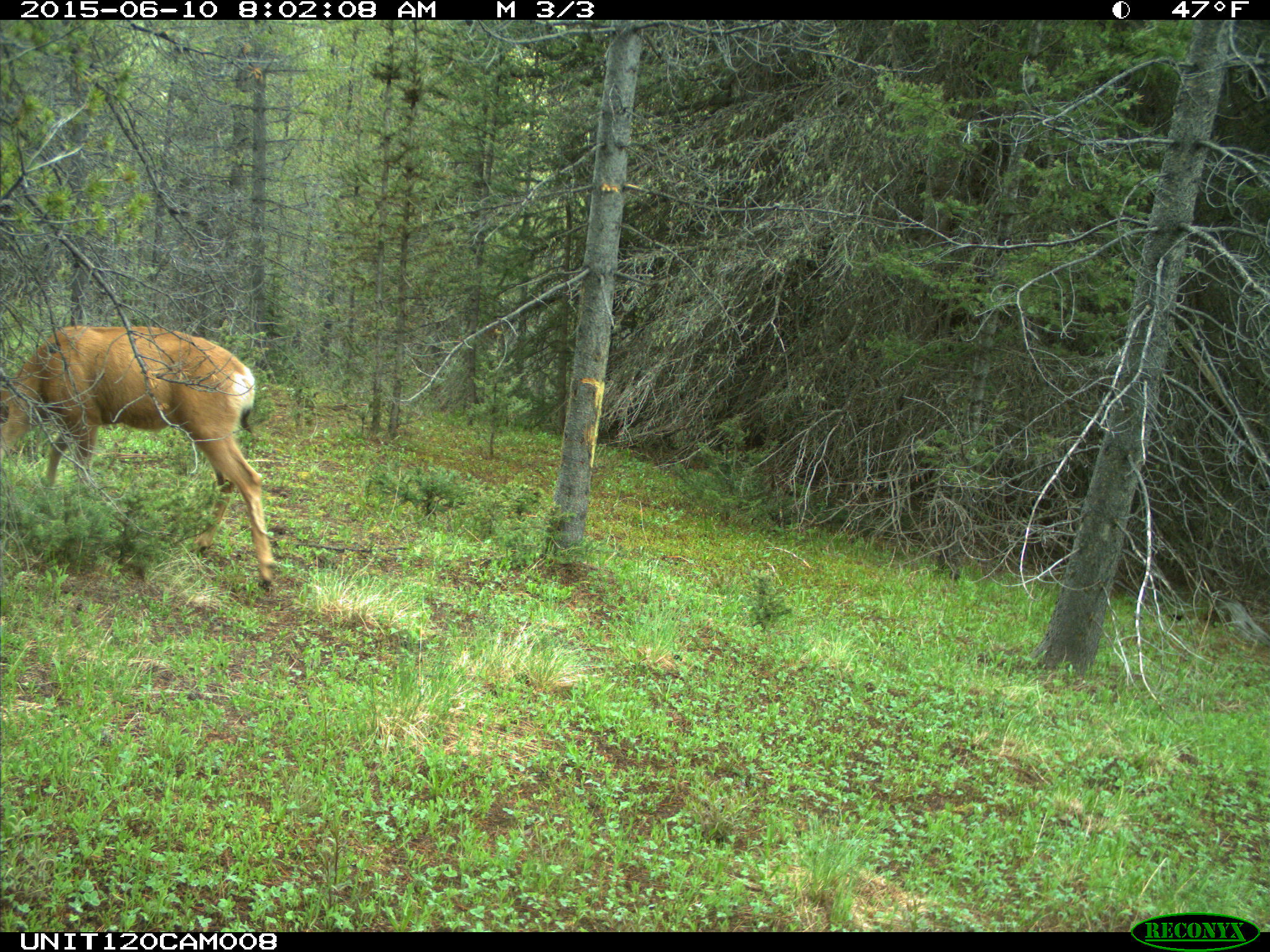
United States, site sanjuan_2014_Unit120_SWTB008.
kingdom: Animalia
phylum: Chordata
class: Mammalia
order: Artiodactyla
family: Cervidae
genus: Odocoileus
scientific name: Odocoileus hemionus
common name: mule deer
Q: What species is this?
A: Odocoileus hemionus (mule deer).